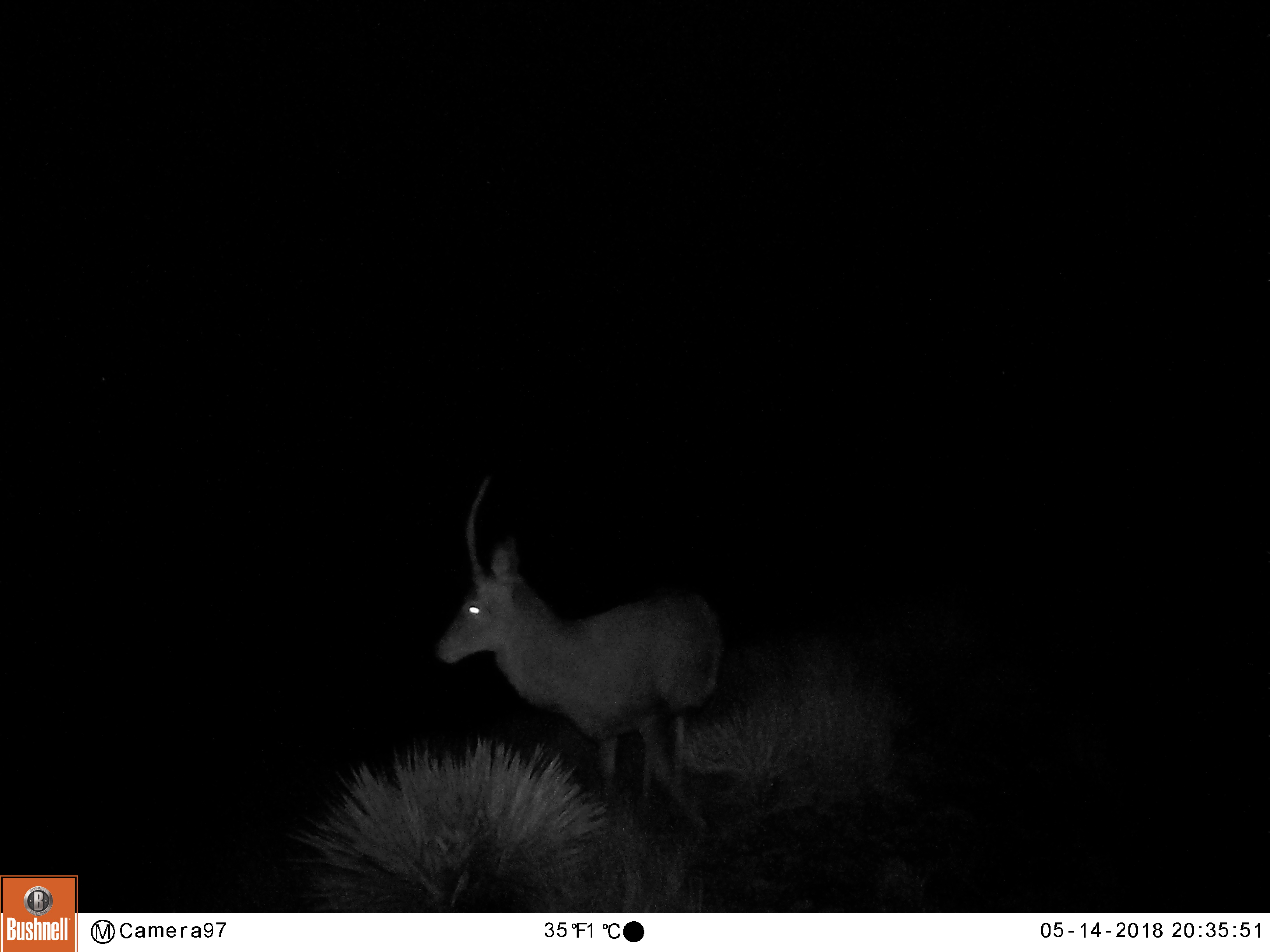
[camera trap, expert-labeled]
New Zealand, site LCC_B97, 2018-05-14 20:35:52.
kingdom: Animalia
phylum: Chordata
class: Mammalia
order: Artiodactyla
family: Cervidae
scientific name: Cervidae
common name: deer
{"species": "deer (Cervidae)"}